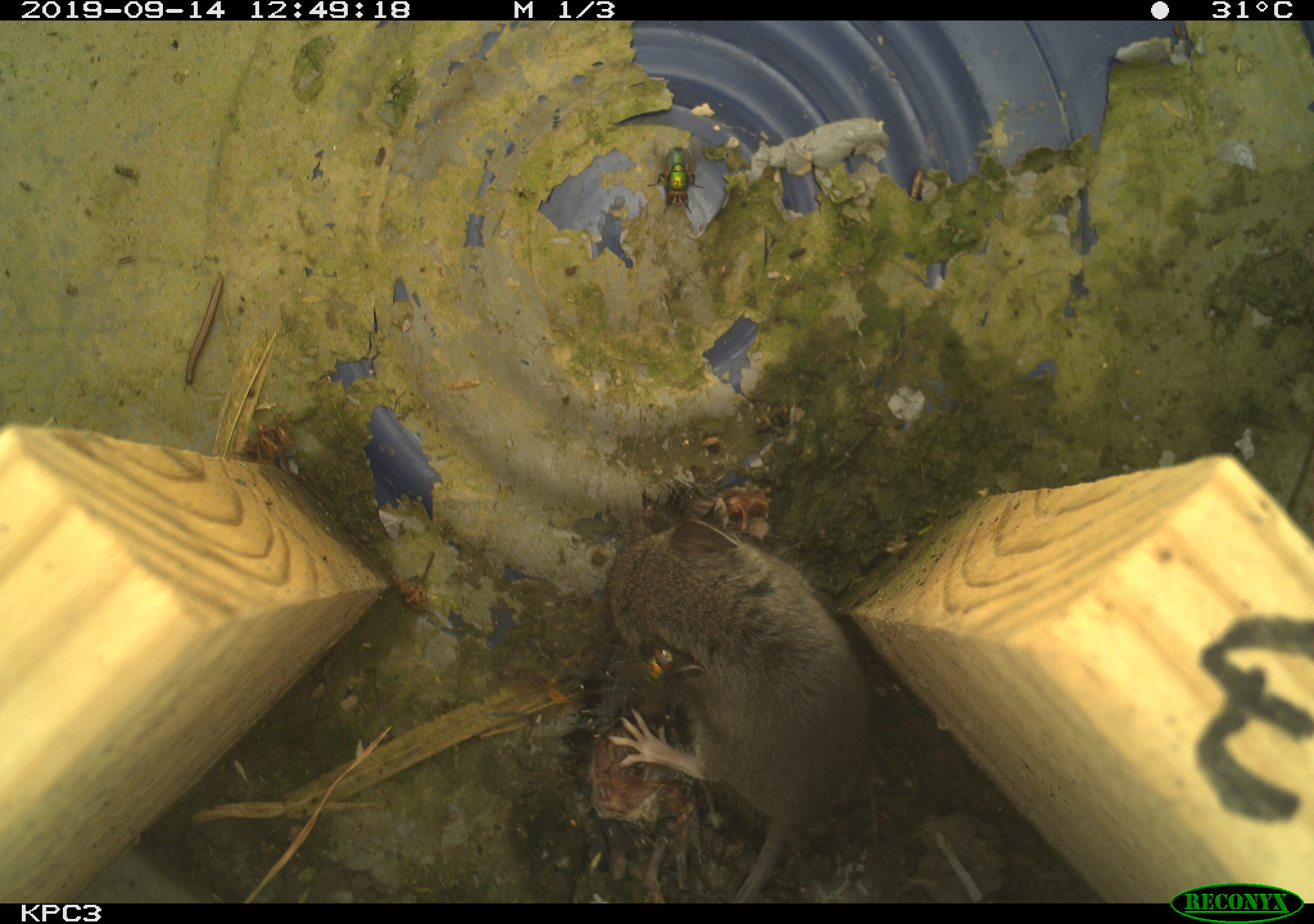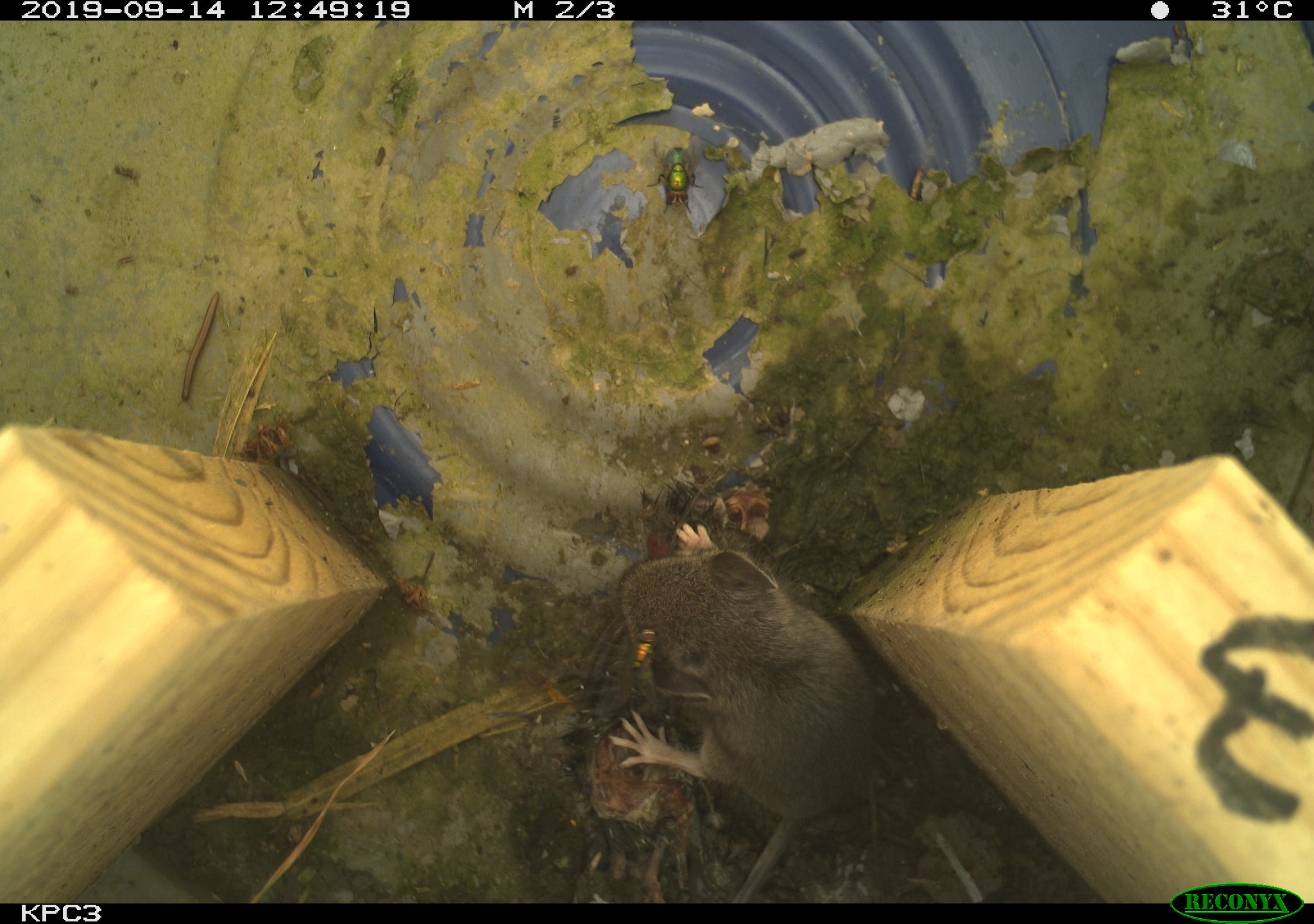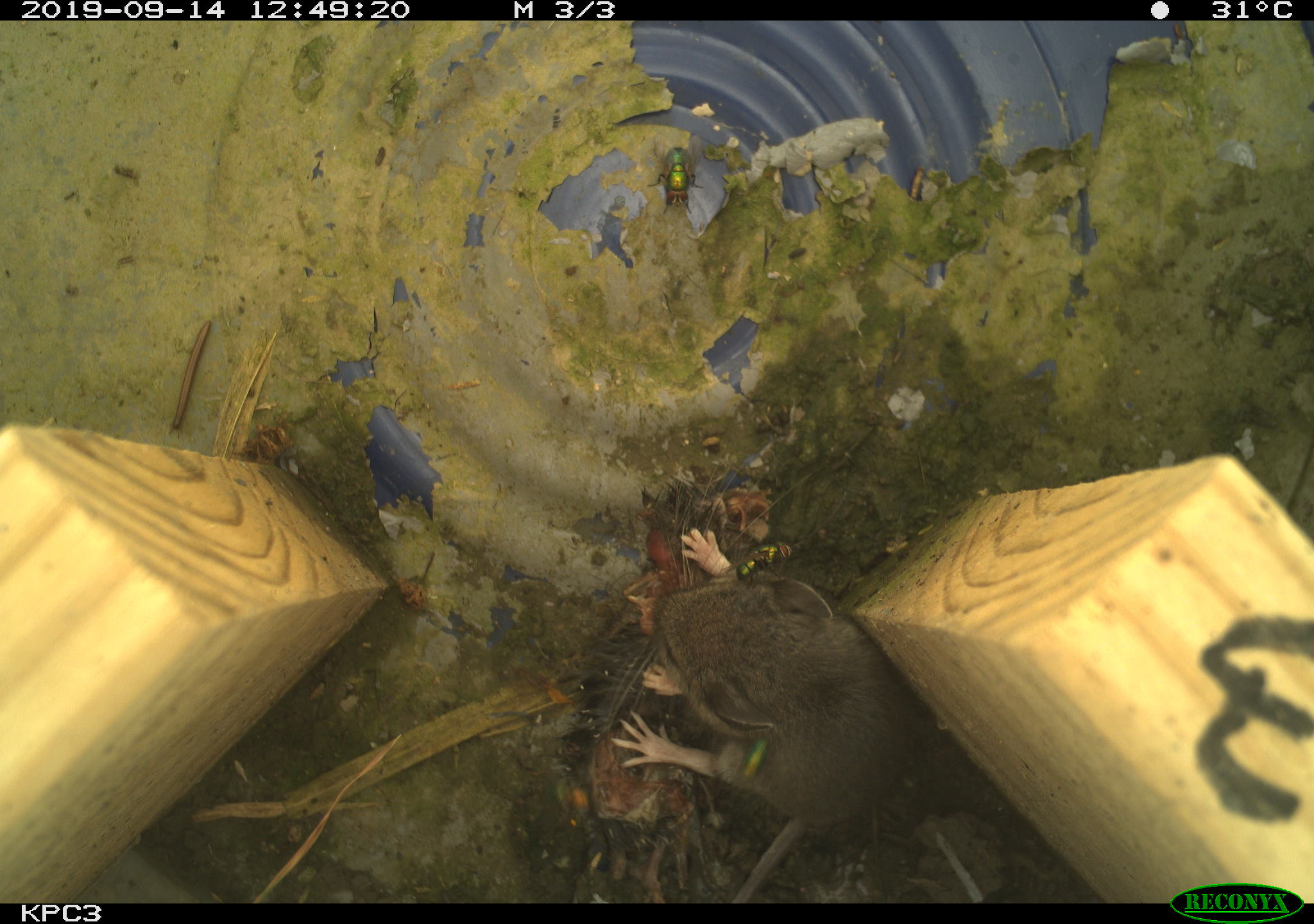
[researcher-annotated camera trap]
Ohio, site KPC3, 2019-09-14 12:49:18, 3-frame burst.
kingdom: Animalia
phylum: Chordata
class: Mammalia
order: Rodentia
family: Cricetidae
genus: Peromyscus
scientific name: Peromyscus leucopus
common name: white-footed mouse